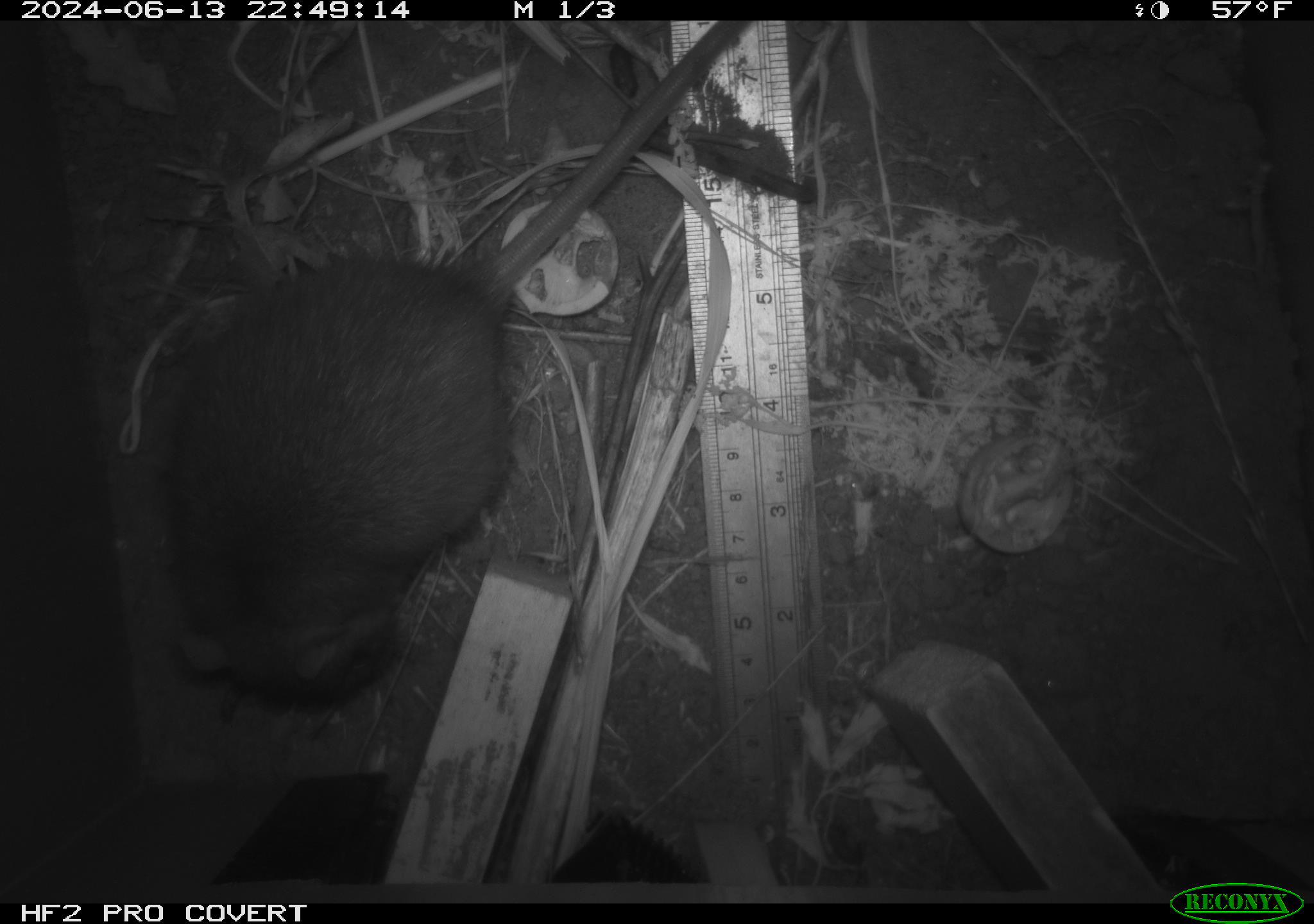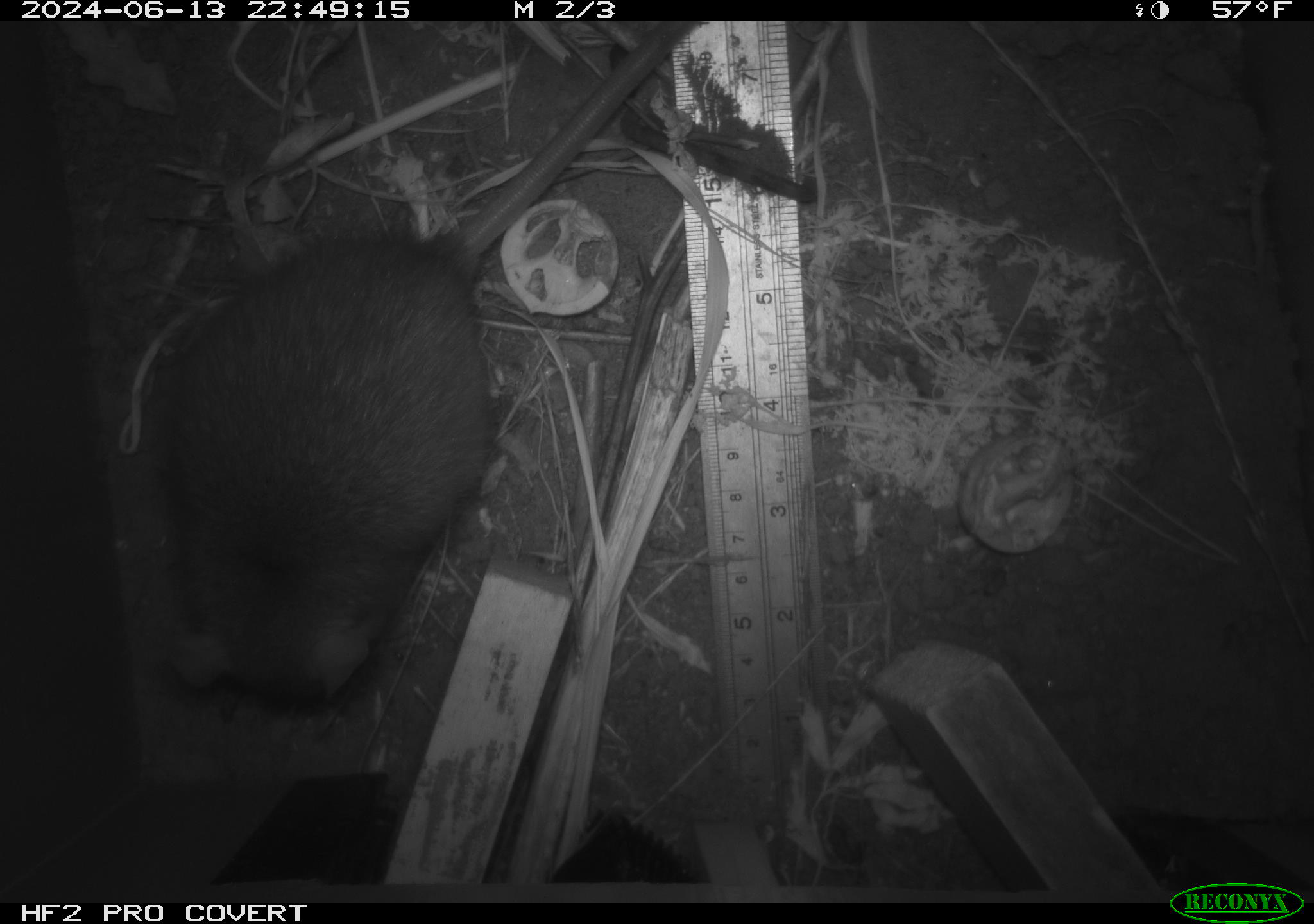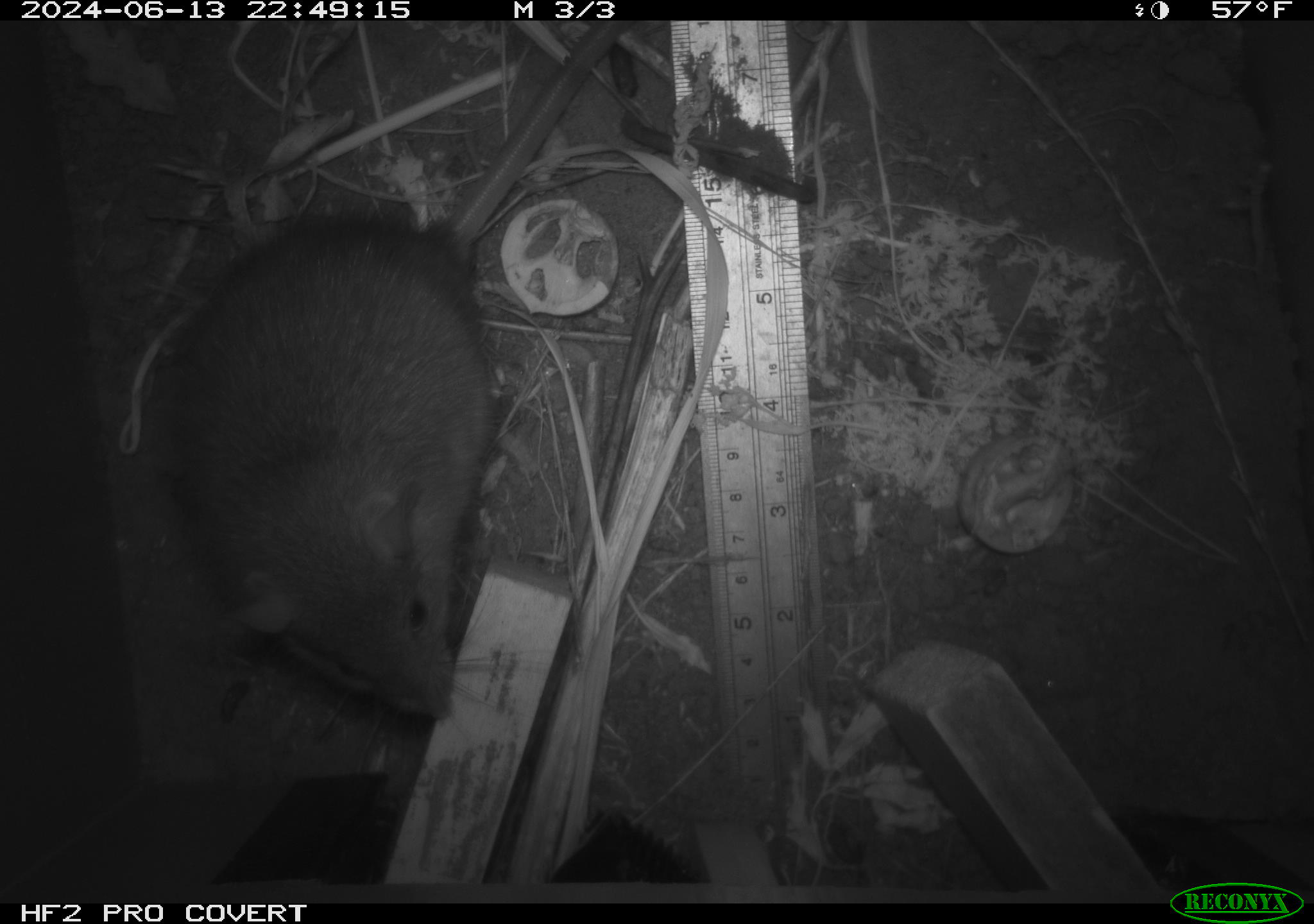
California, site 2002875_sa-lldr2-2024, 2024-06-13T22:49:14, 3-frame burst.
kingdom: Animalia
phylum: Chordata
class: Mammalia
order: Rodentia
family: Muridae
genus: Rattus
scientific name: Rattus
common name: rat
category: rattus species